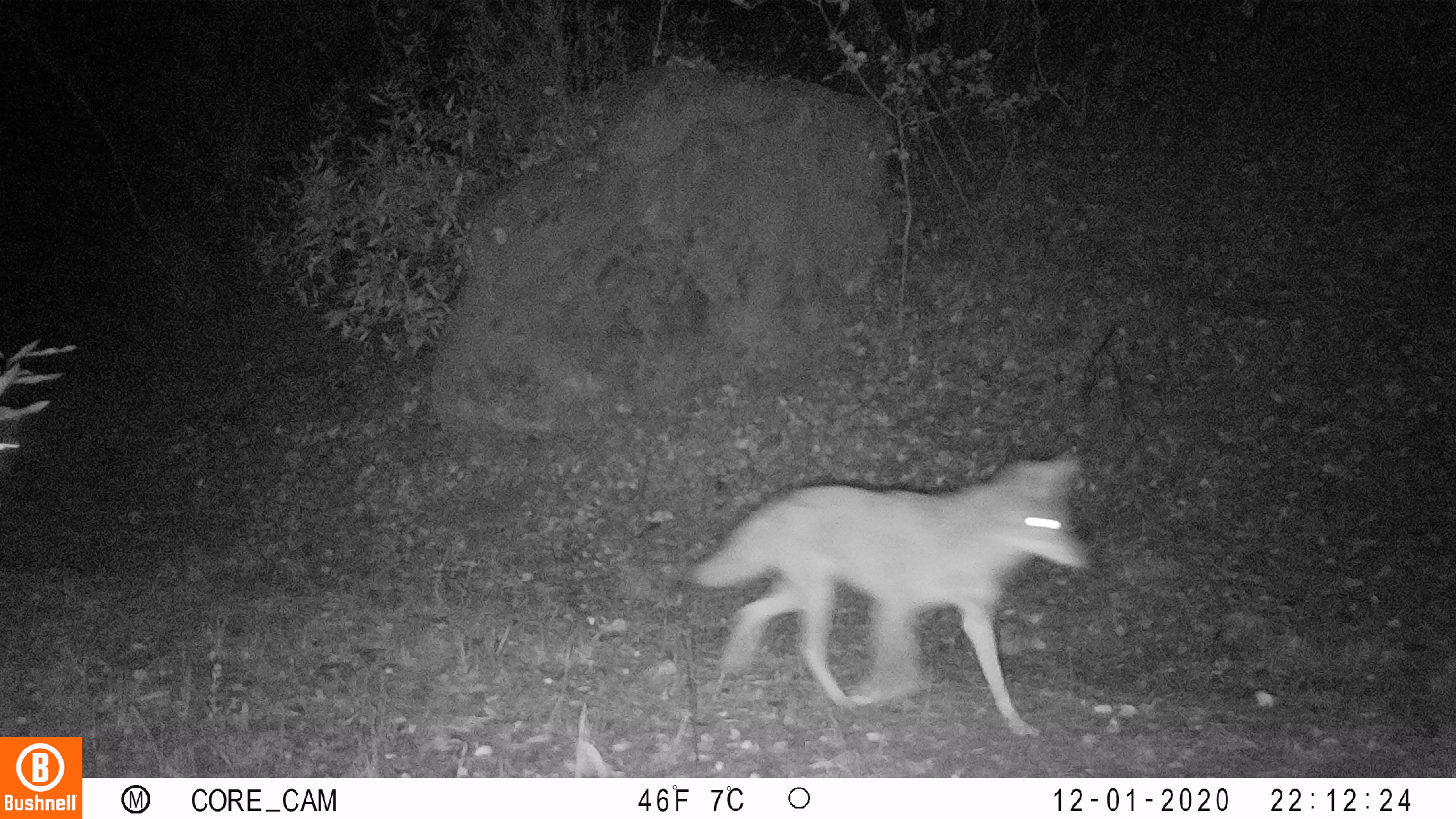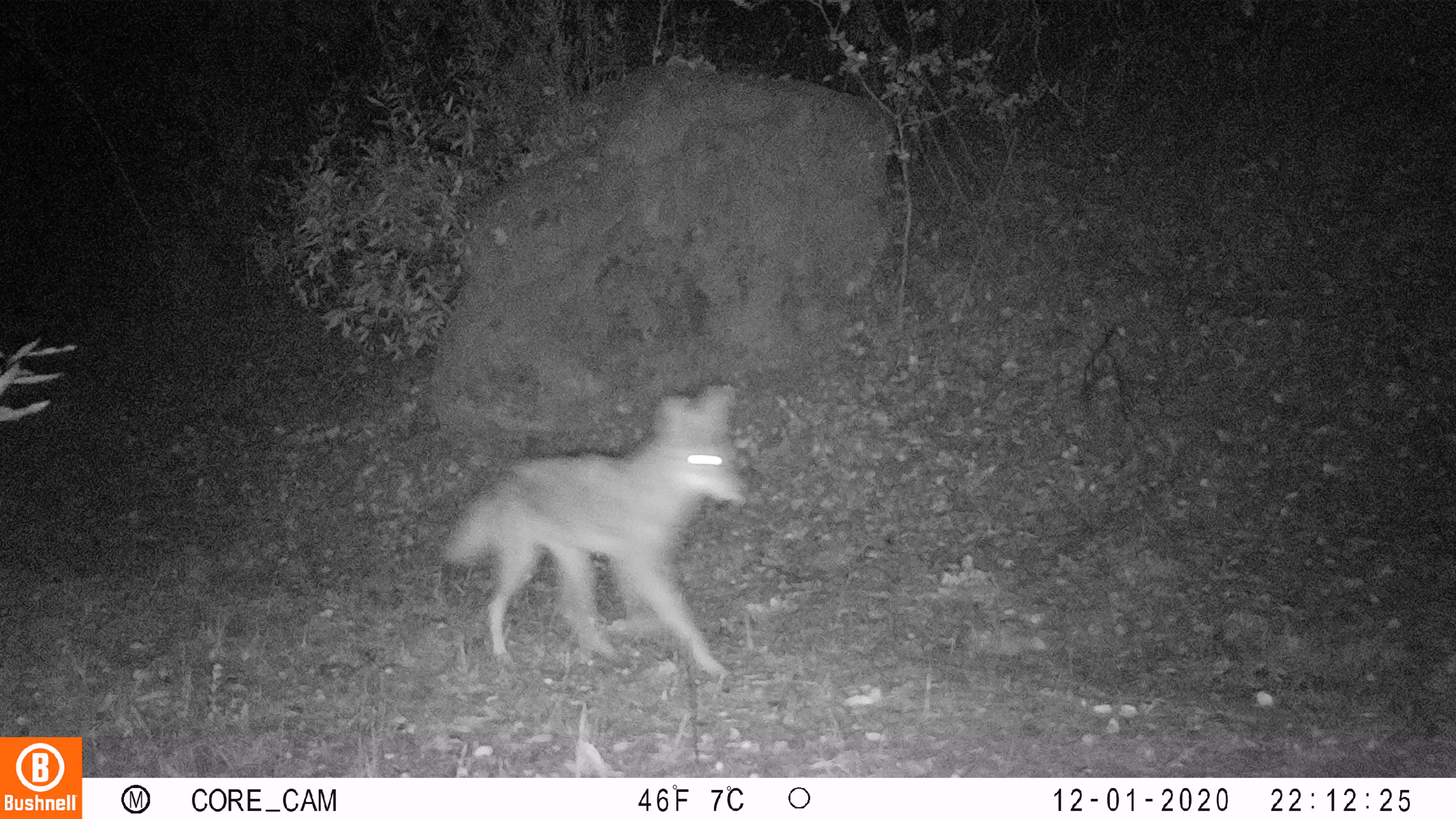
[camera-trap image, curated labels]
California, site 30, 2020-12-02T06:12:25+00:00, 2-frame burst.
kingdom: Animalia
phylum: Chordata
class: Mammalia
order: Carnivora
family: Canidae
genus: Canis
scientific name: Canis latrans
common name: coyote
Coyote (Canis latrans).